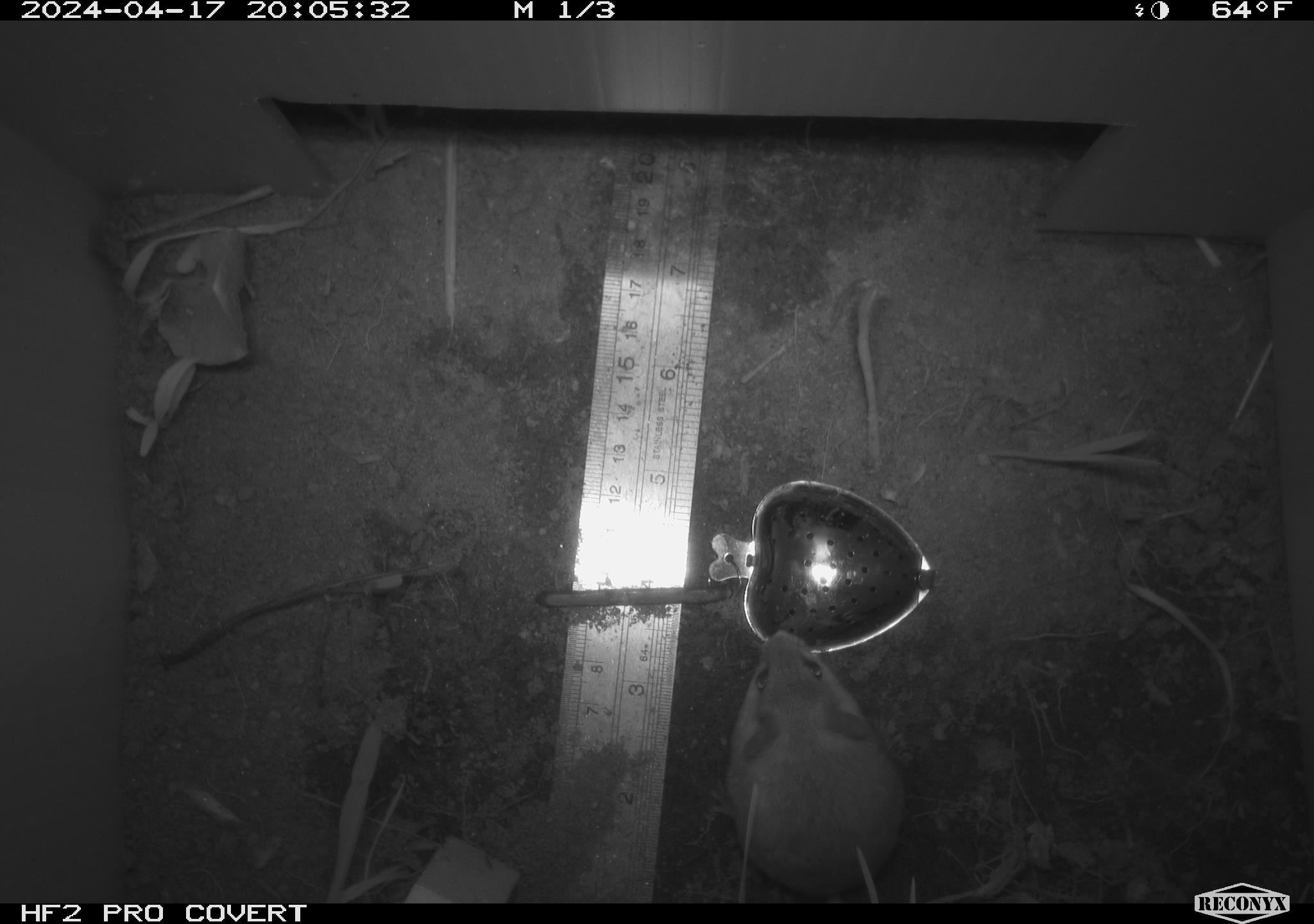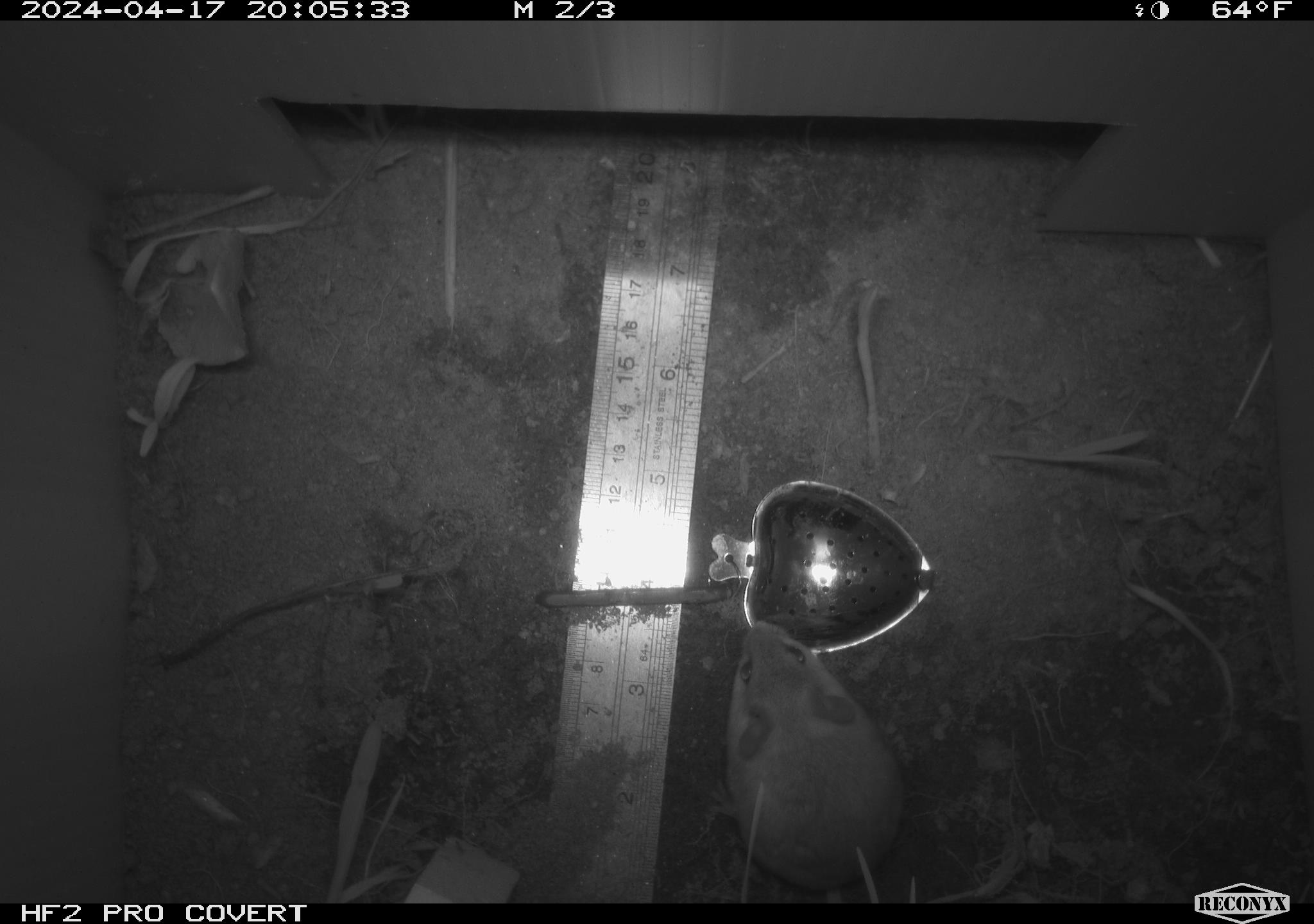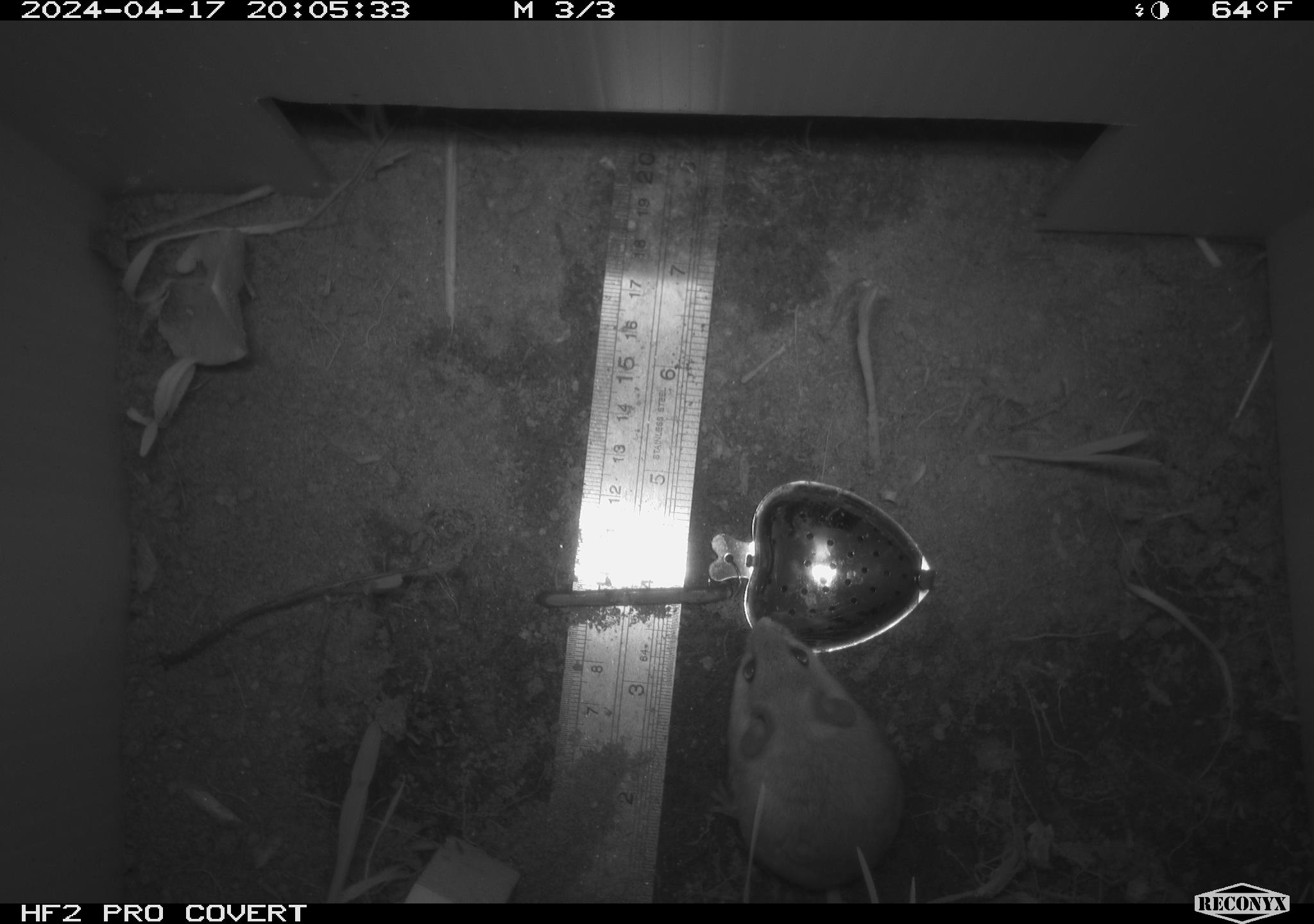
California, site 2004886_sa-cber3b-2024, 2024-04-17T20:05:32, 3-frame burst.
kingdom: Animalia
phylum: Chordata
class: Mammalia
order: Rodentia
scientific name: Rodentia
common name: mouse species